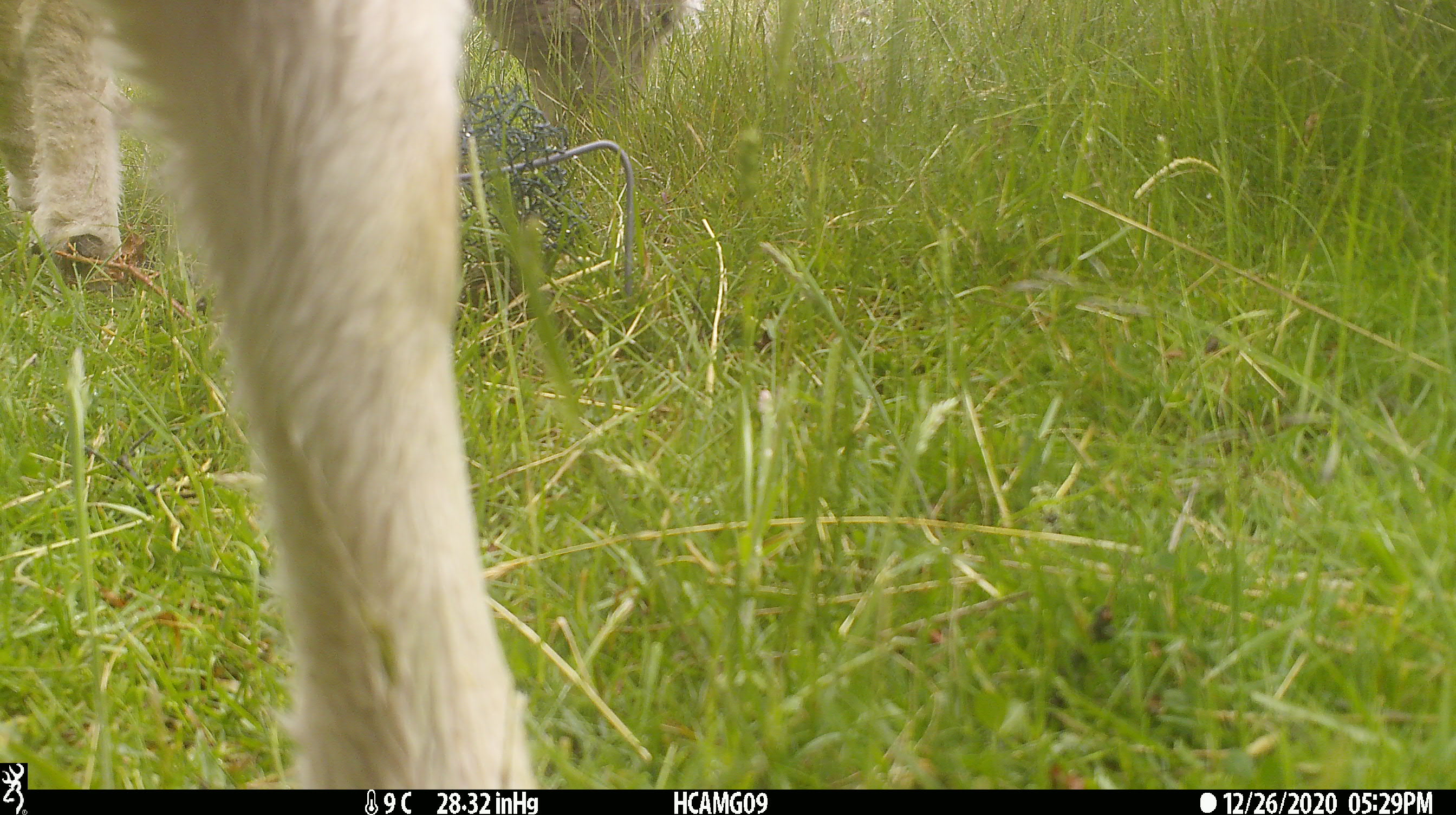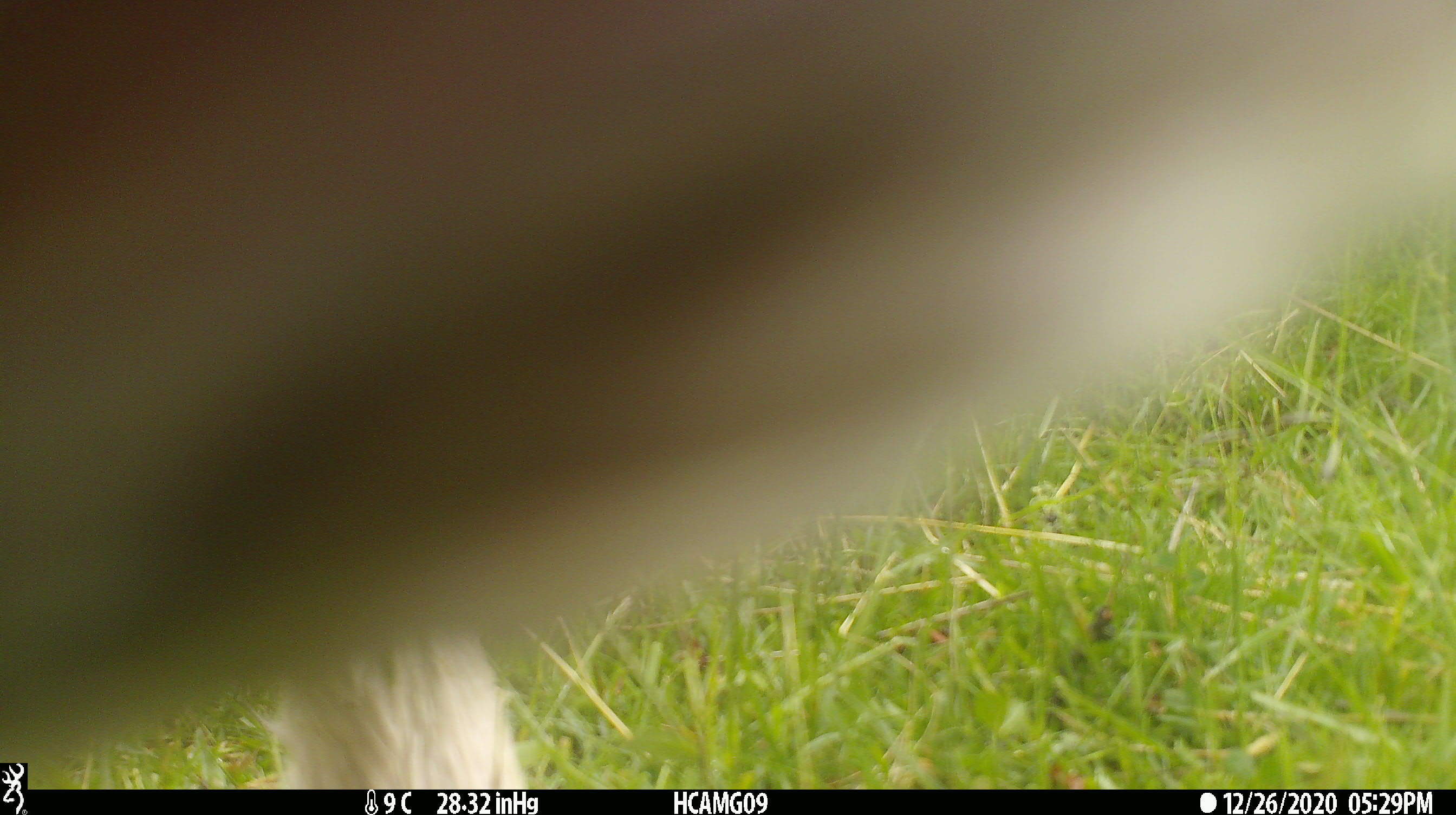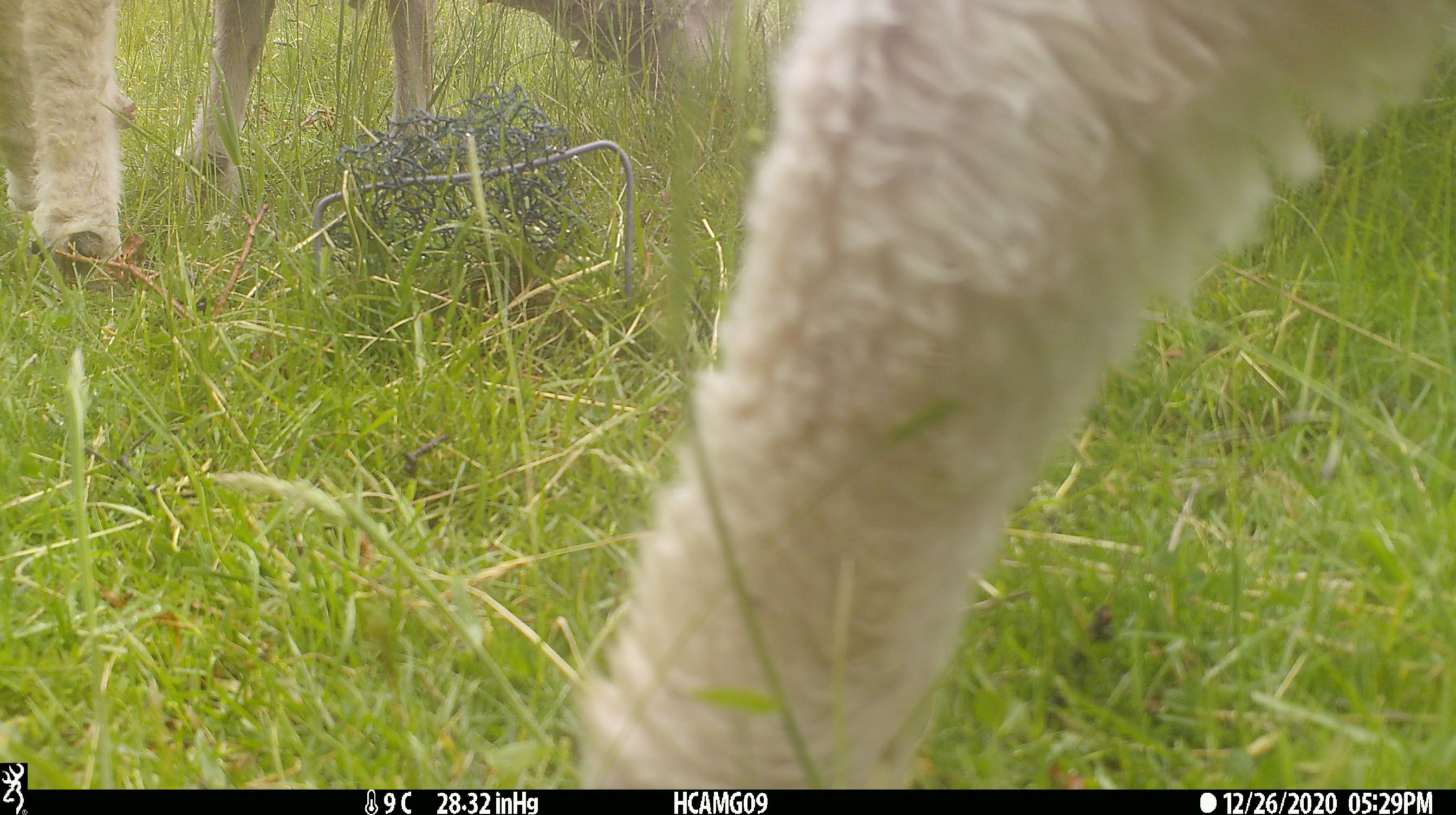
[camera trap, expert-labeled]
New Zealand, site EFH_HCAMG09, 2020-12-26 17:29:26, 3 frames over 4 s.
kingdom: Animalia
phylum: Chordata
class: Mammalia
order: Artiodactyla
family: Bovidae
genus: Ovis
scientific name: Ovis aries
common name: domestic sheep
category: sheep